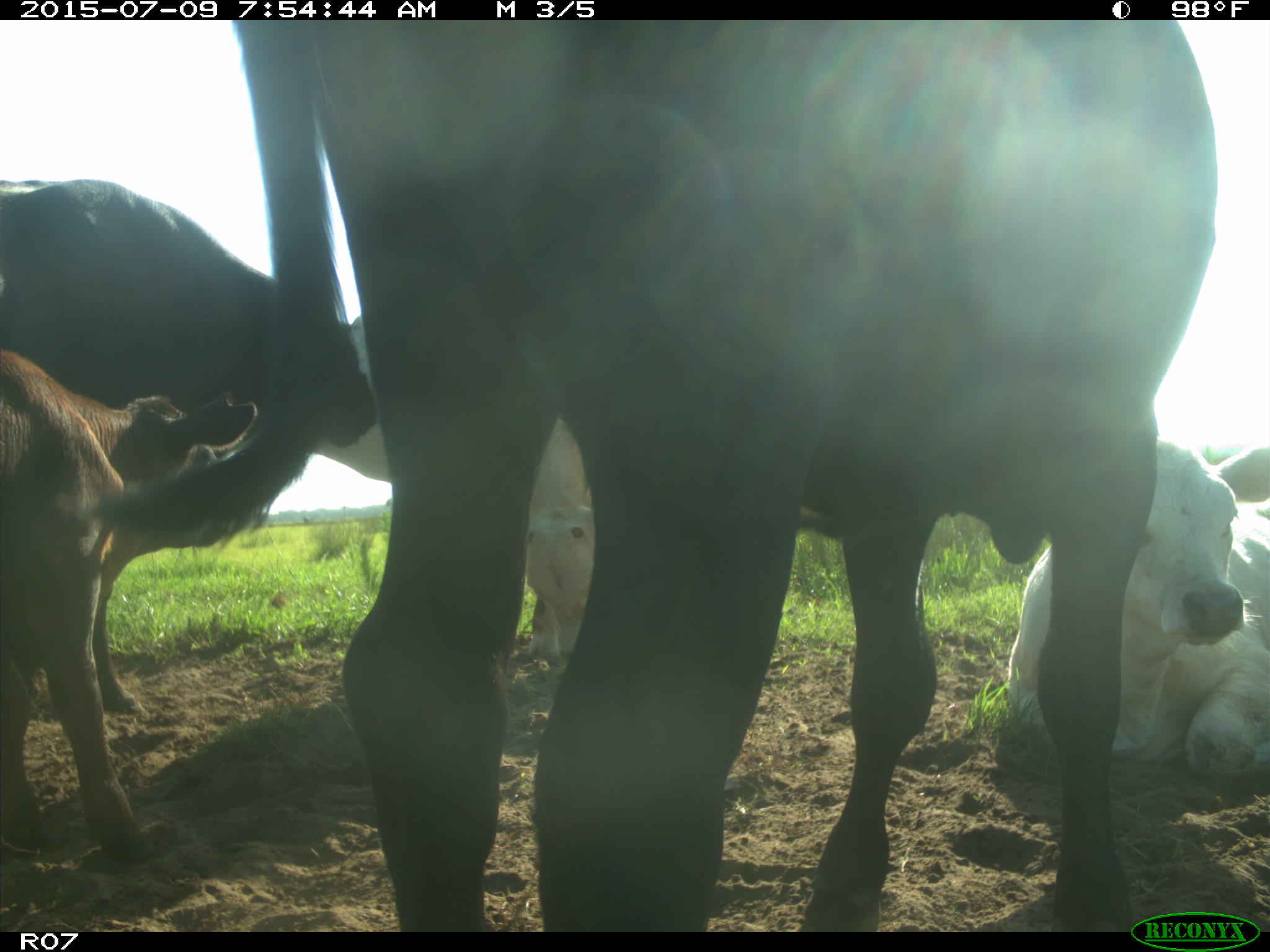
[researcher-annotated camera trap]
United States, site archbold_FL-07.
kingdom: Animalia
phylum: Chordata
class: Mammalia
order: Artiodactyla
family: Bovidae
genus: Bos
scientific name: Bos taurus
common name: domestic cow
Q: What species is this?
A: Bos taurus (domestic cow).